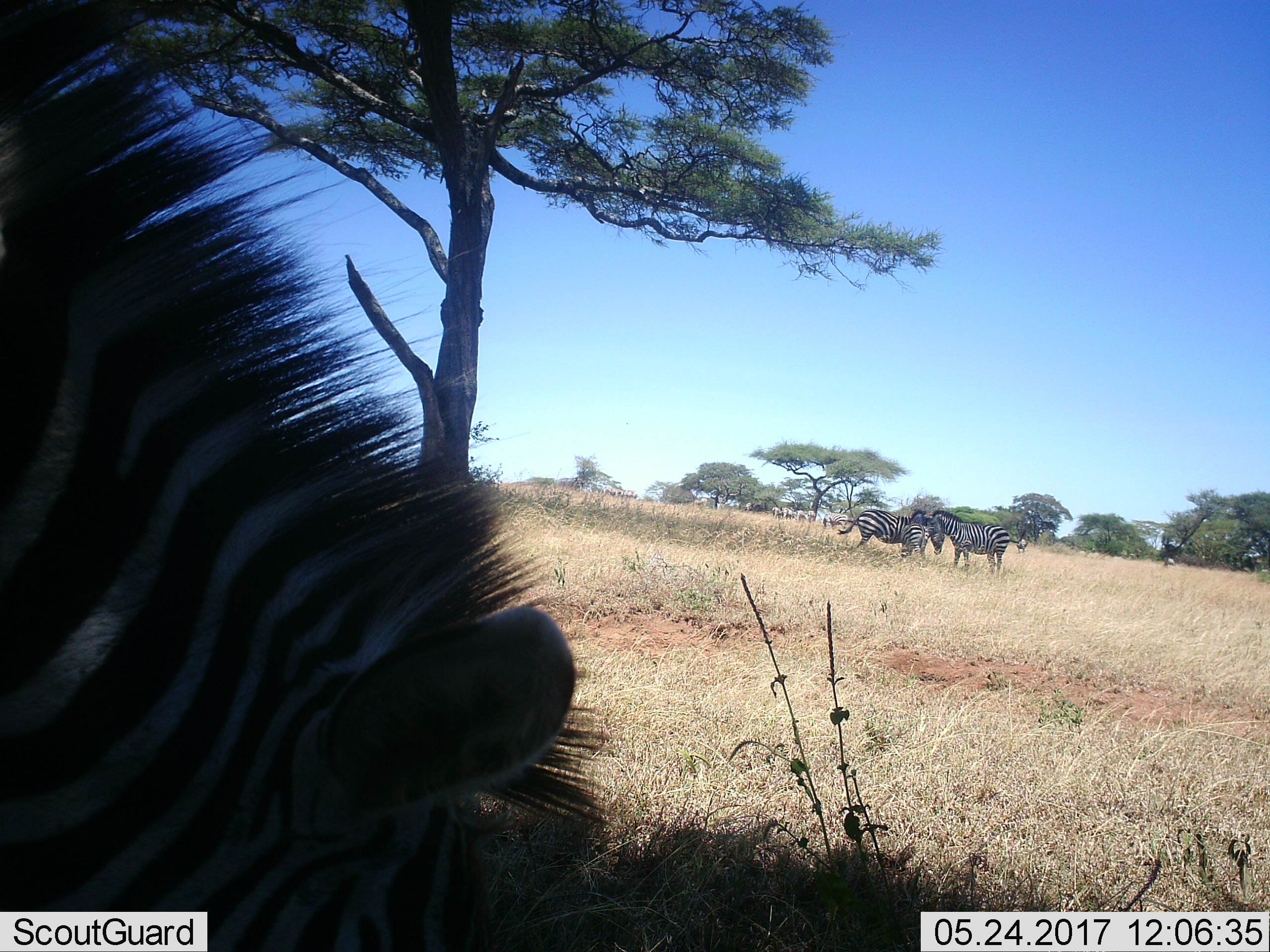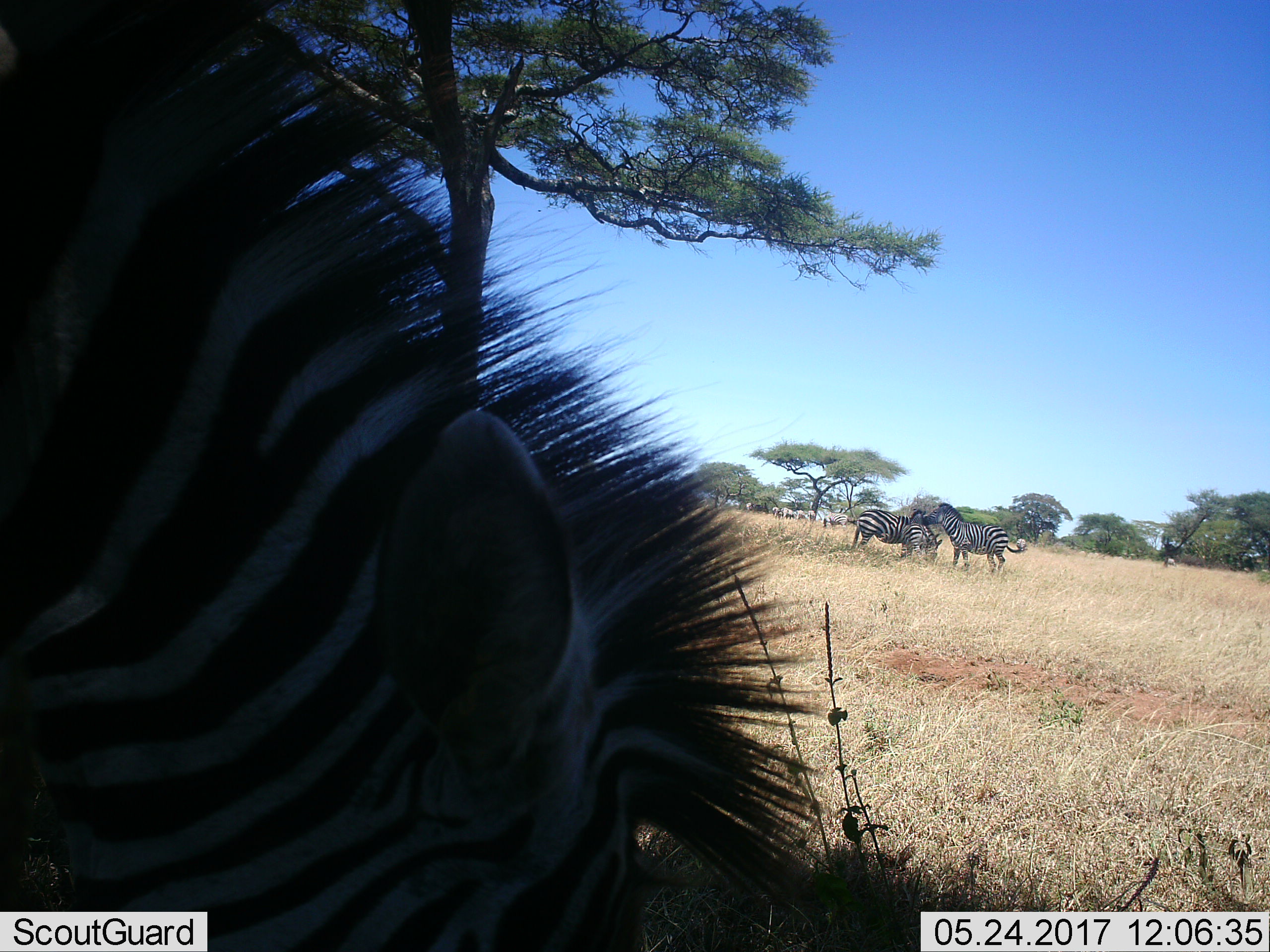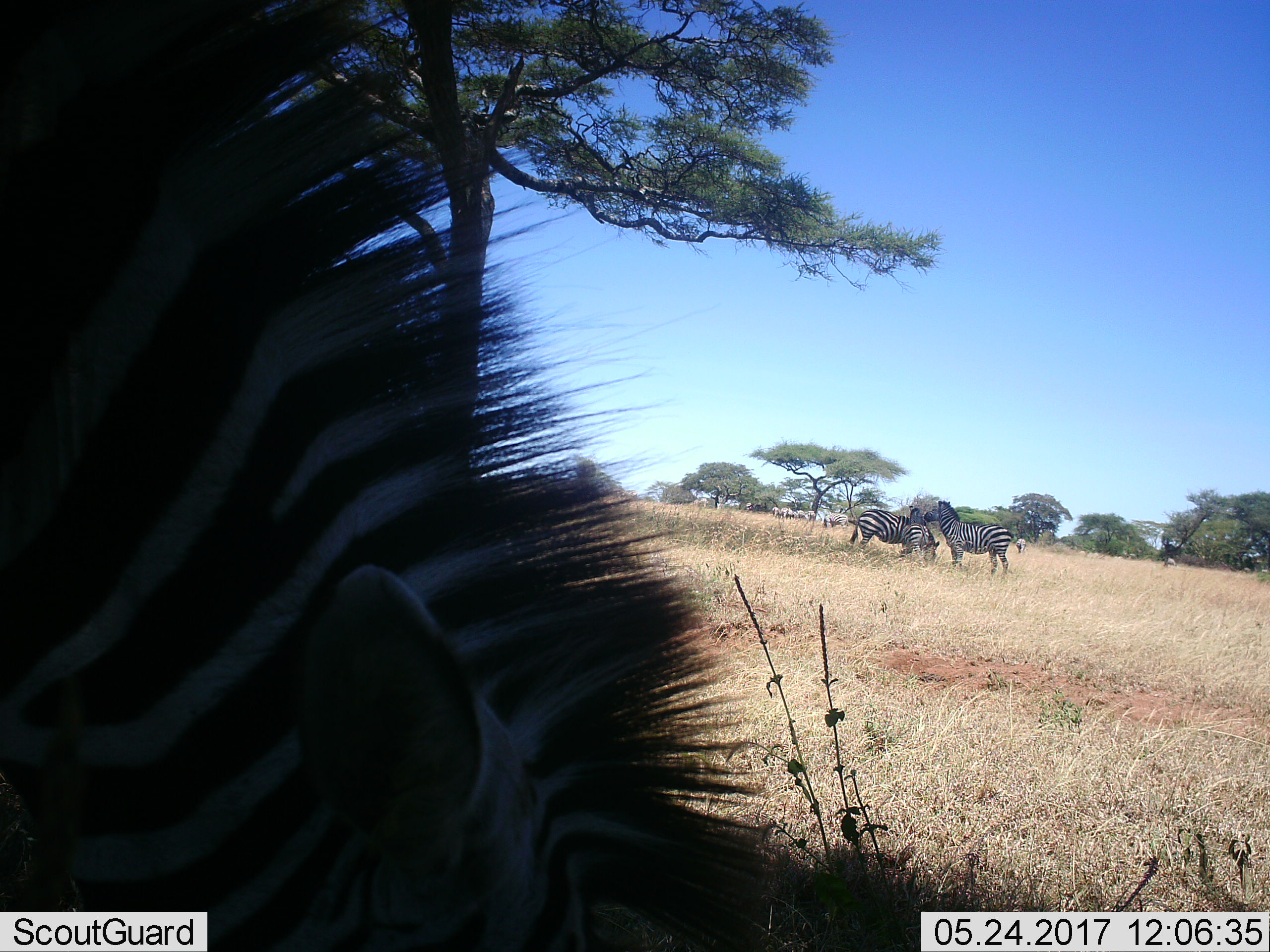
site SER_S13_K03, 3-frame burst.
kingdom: Animalia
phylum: Chordata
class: Mammalia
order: Perissodactyla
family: Equidae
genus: Equus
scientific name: Equus quagga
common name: plains zebra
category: zebraplains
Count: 4.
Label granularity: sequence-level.